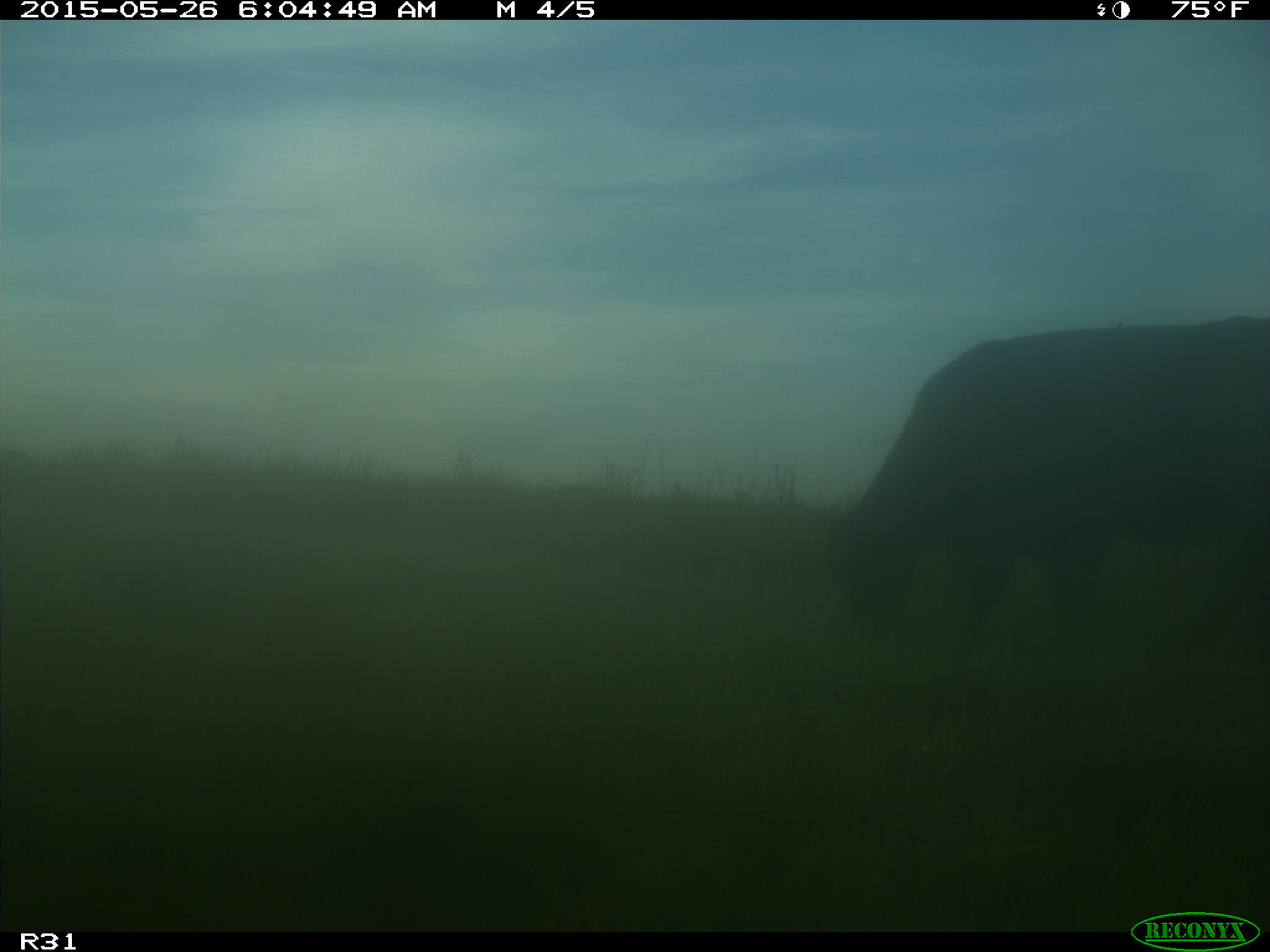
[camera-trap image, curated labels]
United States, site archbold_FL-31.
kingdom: Animalia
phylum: Chordata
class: Mammalia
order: Artiodactyla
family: Bovidae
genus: Bos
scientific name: Bos taurus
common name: domestic cow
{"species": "Bos taurus (domestic cow)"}